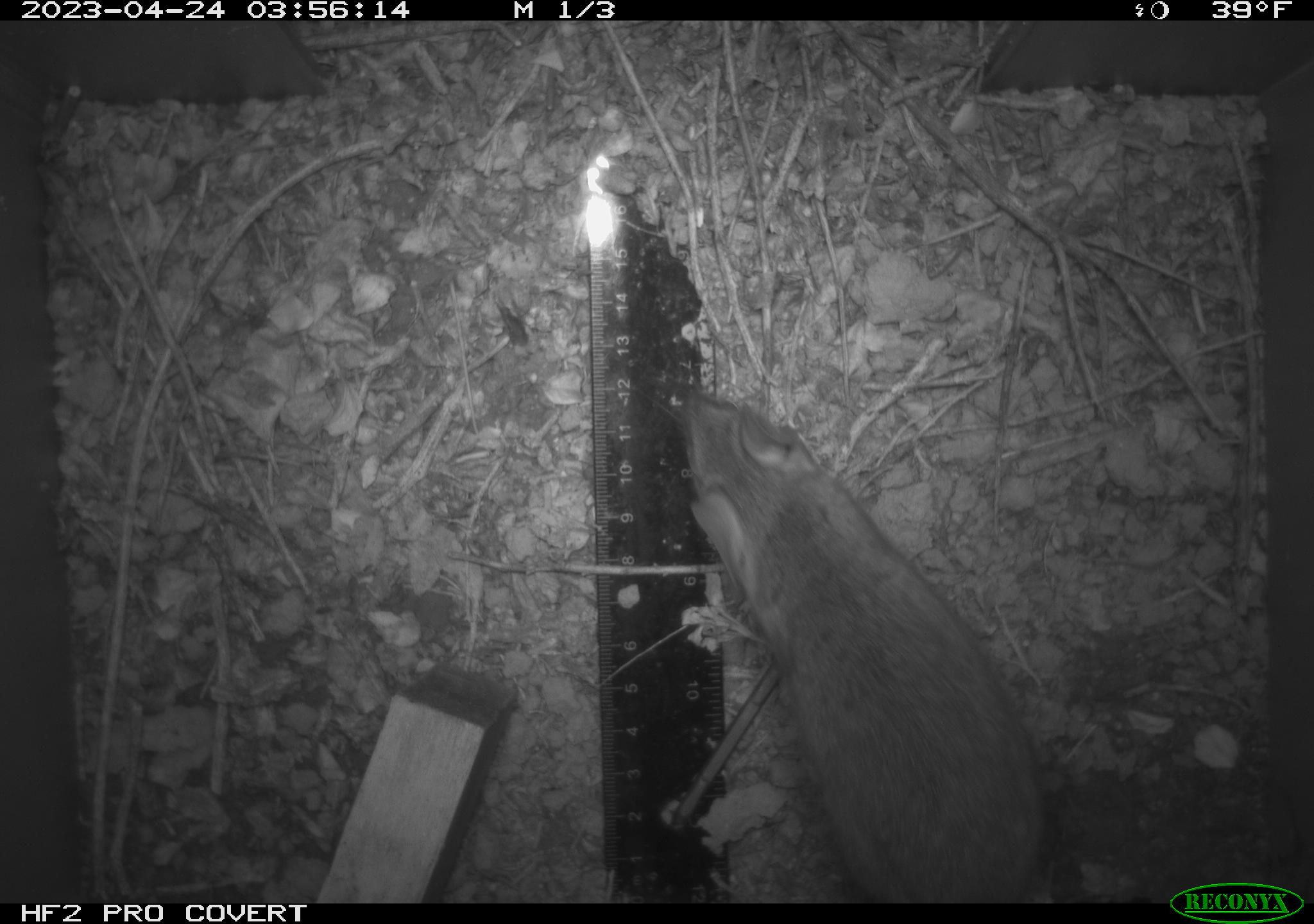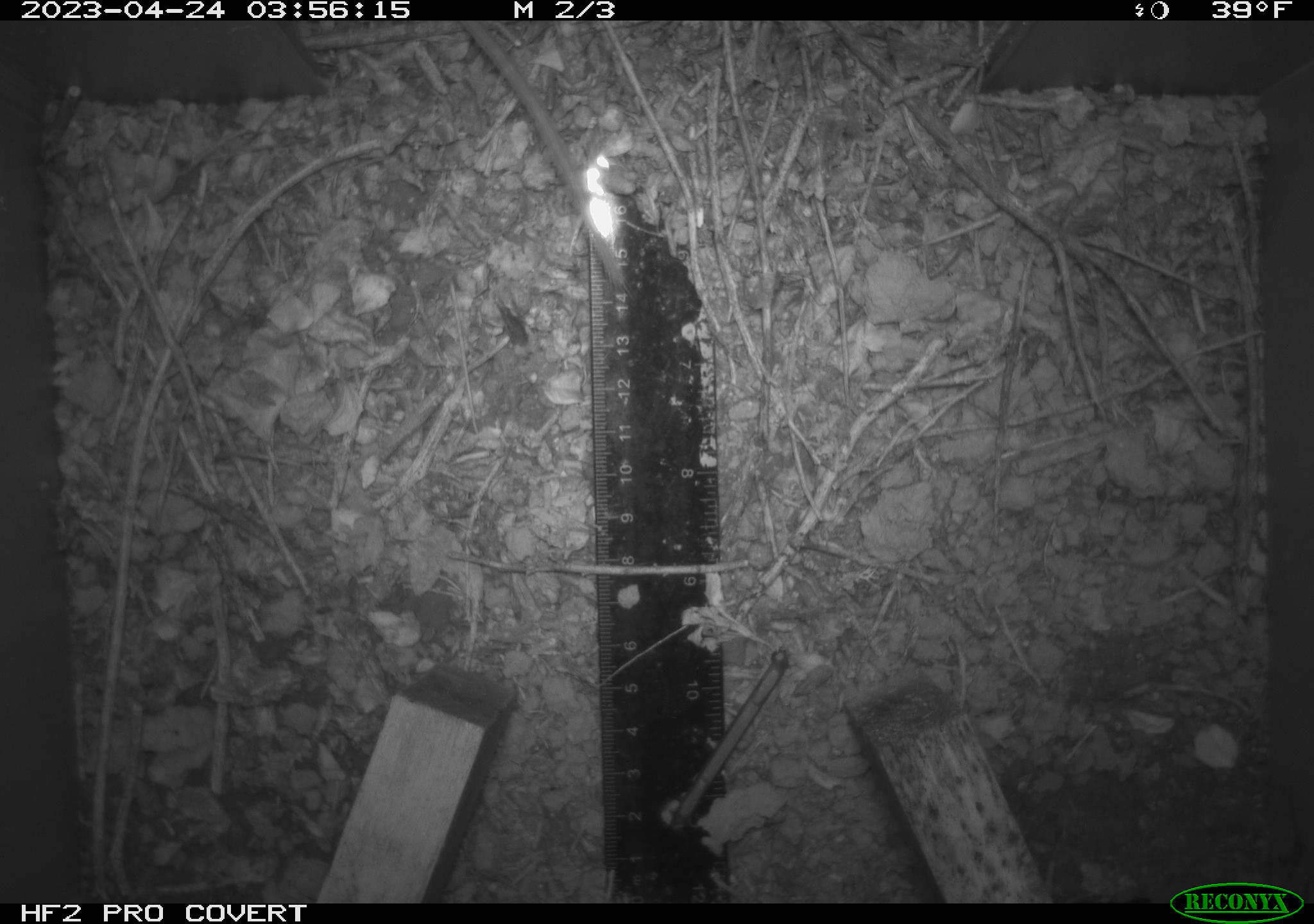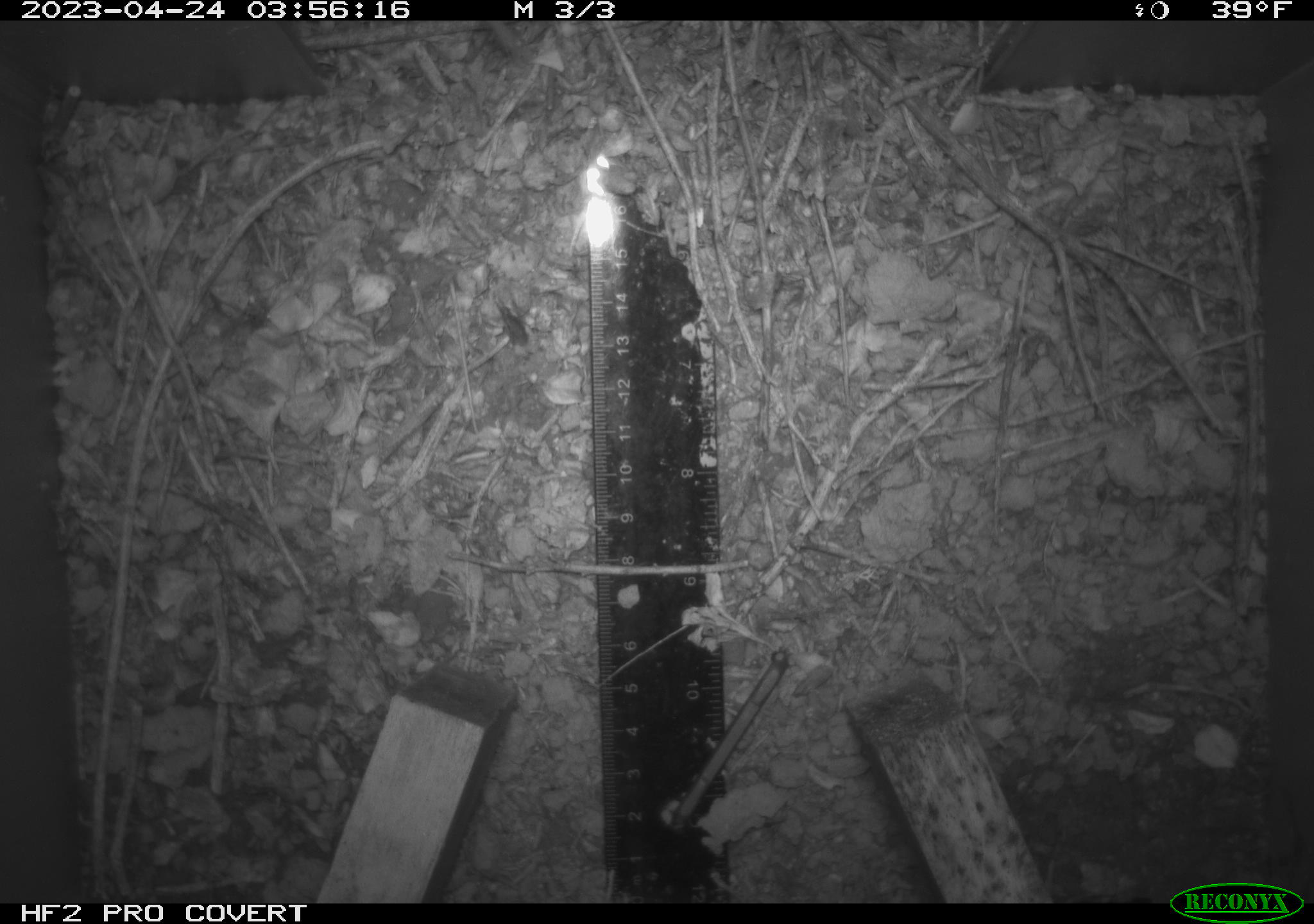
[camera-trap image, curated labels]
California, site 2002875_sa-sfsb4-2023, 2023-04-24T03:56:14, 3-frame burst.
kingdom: Animalia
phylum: Chordata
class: Mammalia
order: Rodentia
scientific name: Rodentia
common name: mouse species